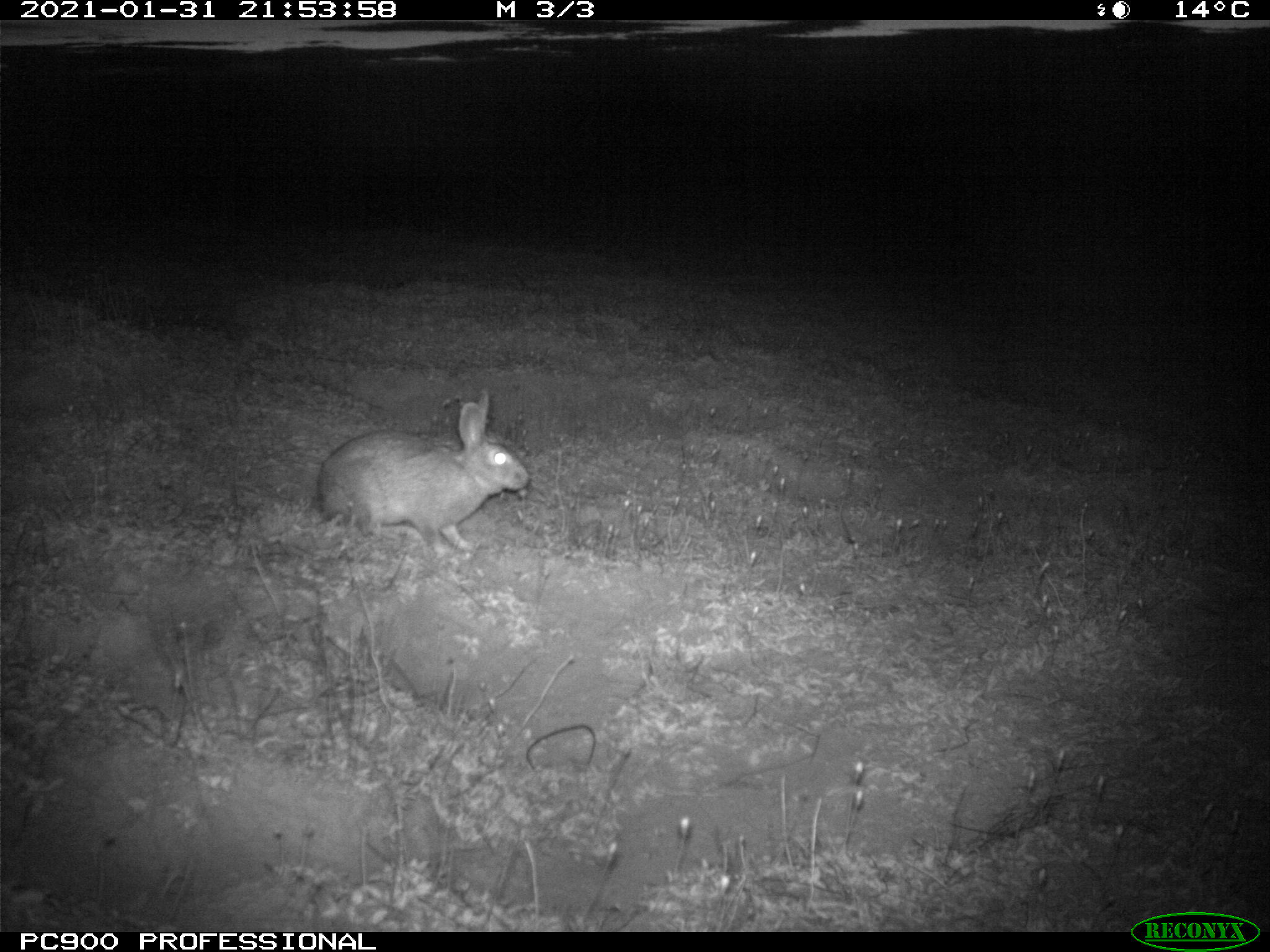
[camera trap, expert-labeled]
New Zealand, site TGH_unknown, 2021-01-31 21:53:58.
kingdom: Animalia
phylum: Chordata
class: Mammalia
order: Lagomorpha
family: Leporidae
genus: Oryctolagus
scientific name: Oryctolagus cuniculus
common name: european rabbit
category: rabbit